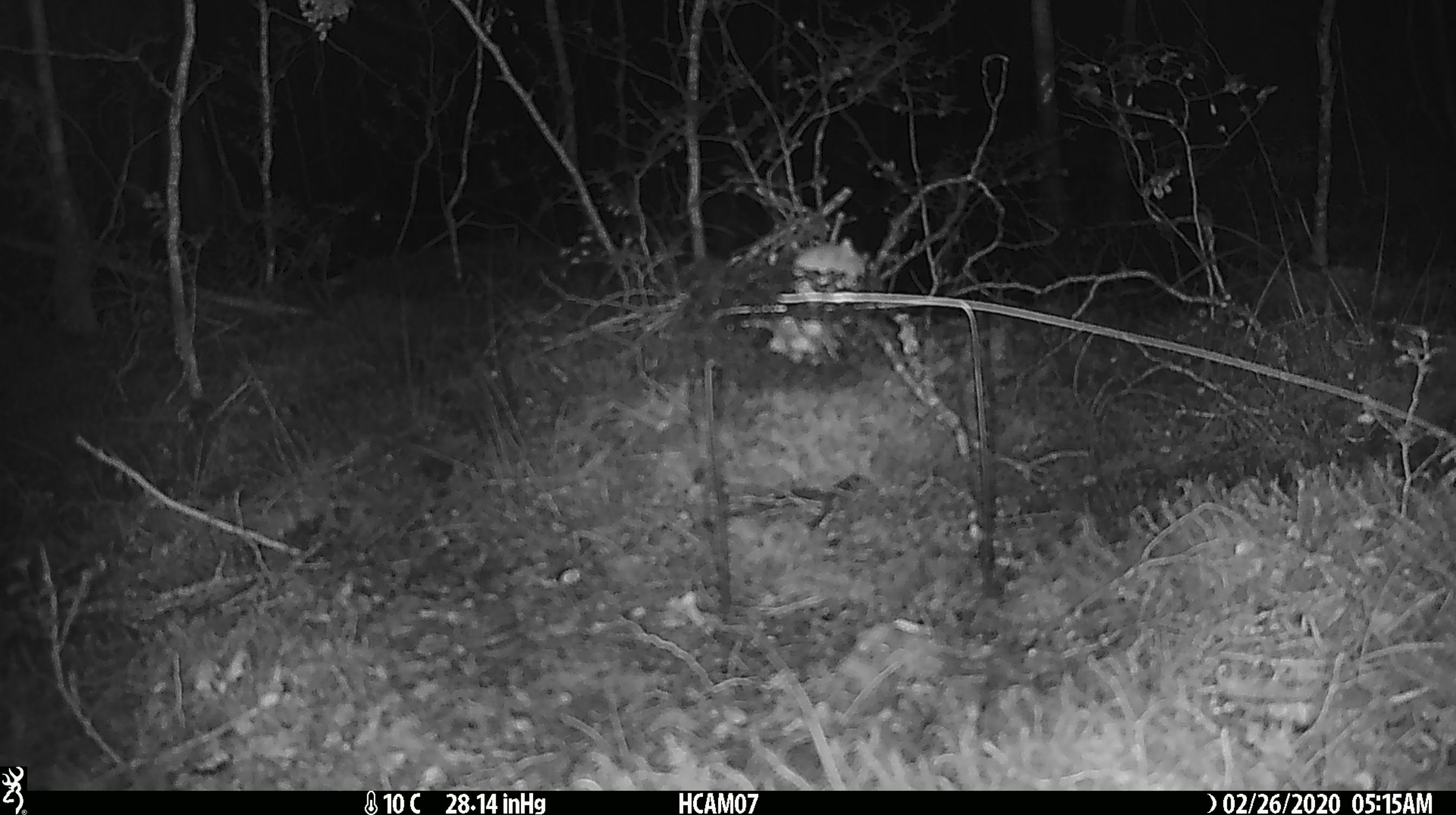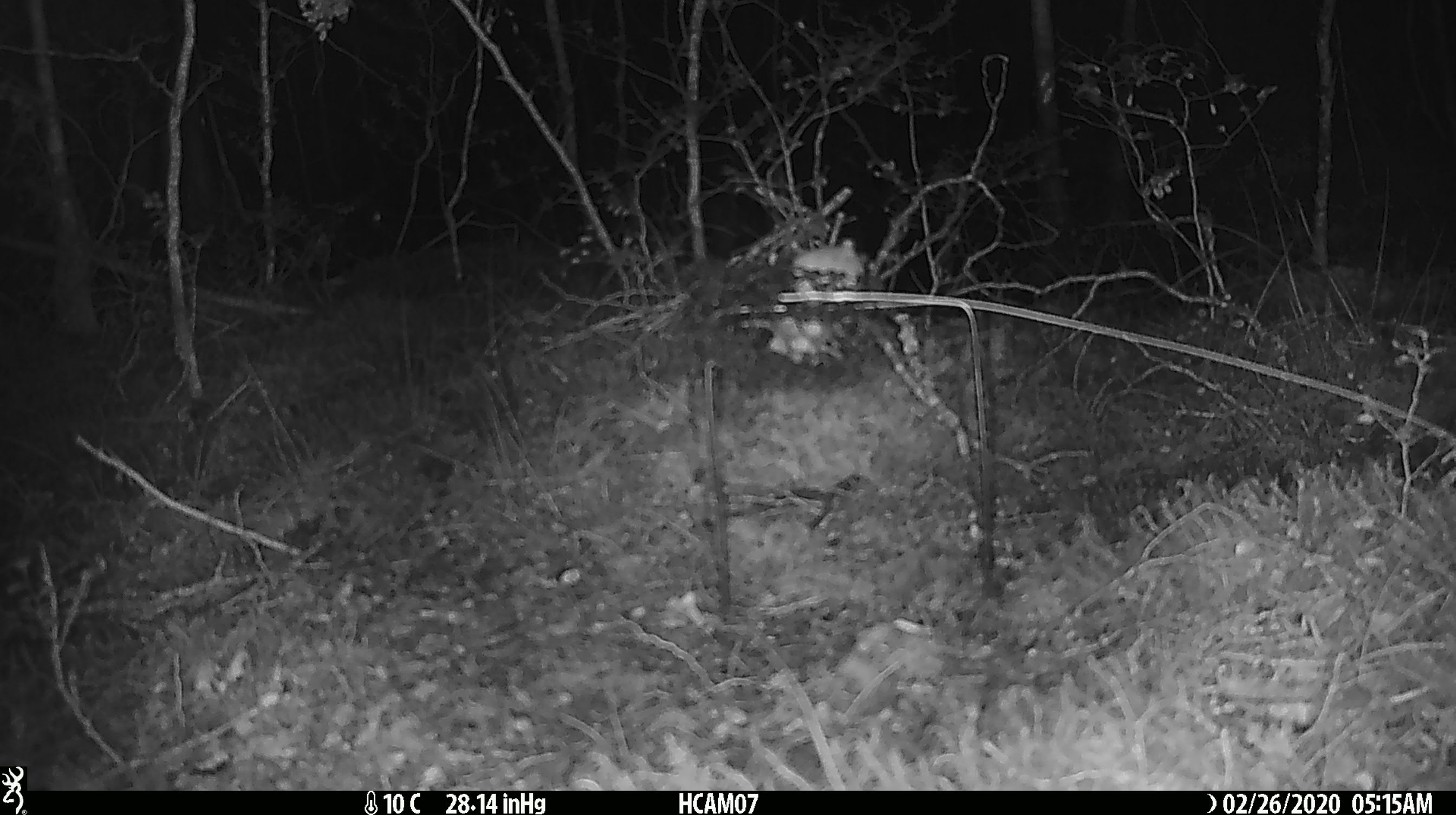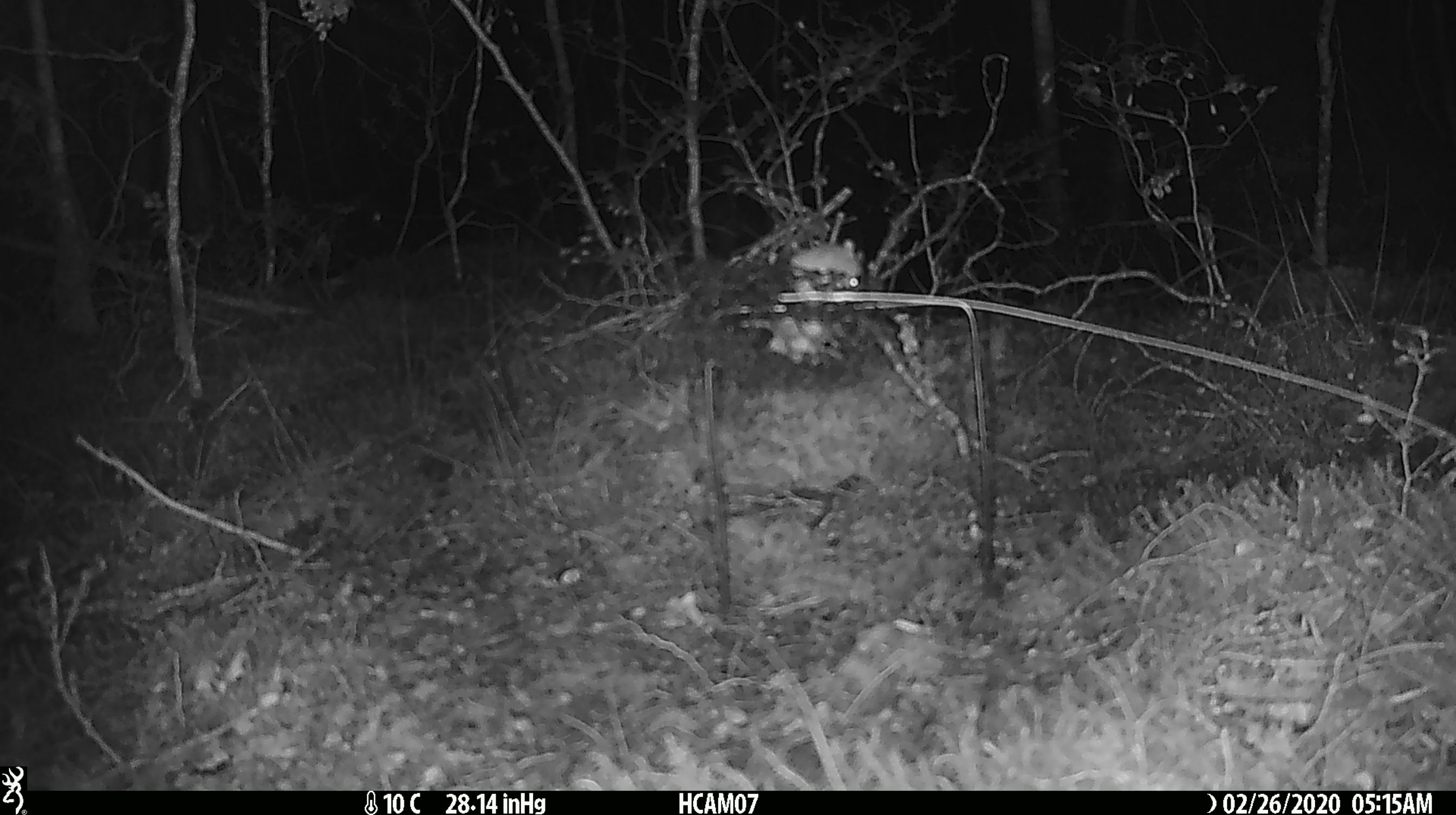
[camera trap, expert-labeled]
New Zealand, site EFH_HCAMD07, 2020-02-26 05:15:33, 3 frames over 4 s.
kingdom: Animalia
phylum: Chordata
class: Mammalia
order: Rodentia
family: Muridae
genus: Mus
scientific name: Mus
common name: mouse